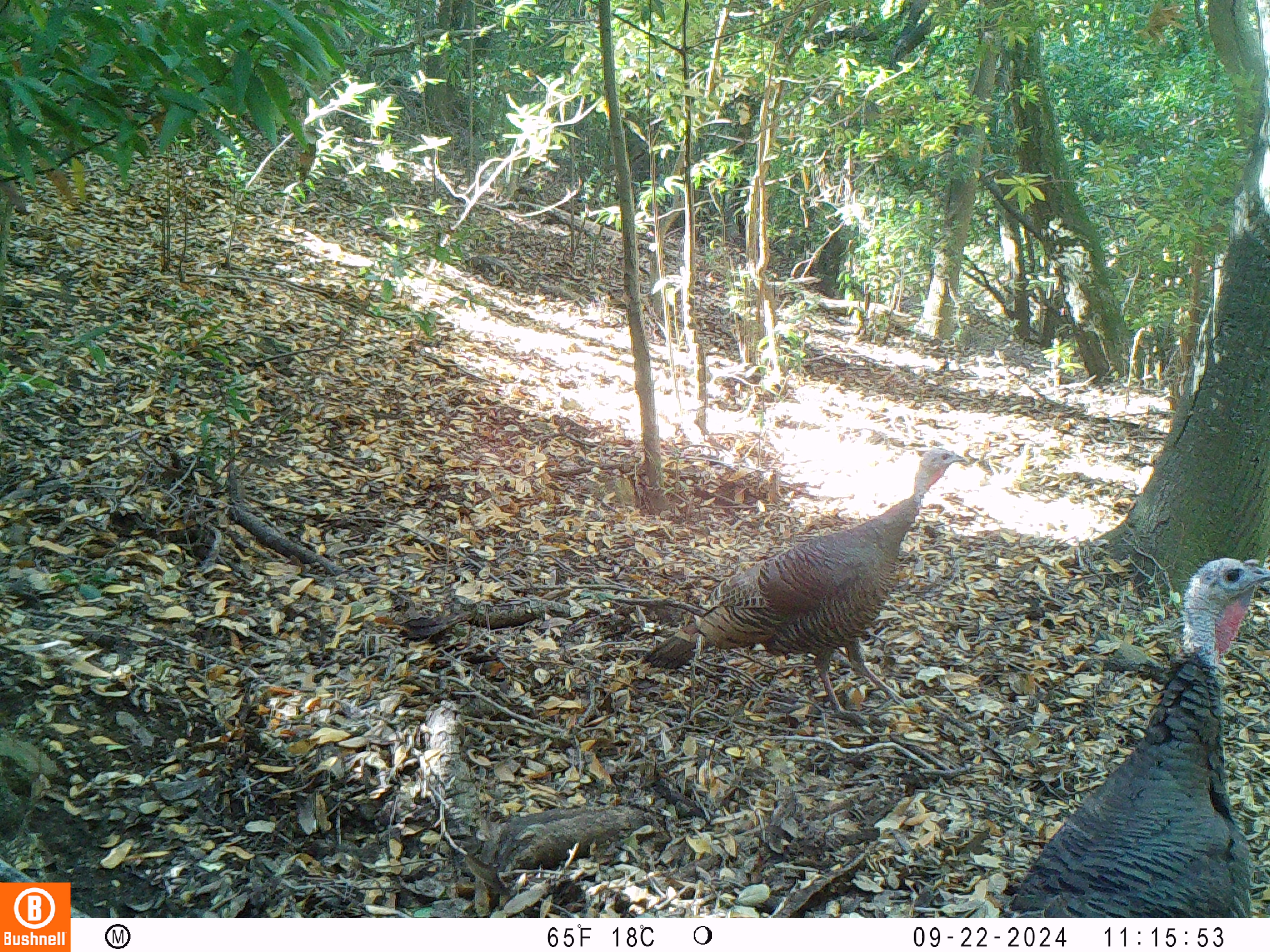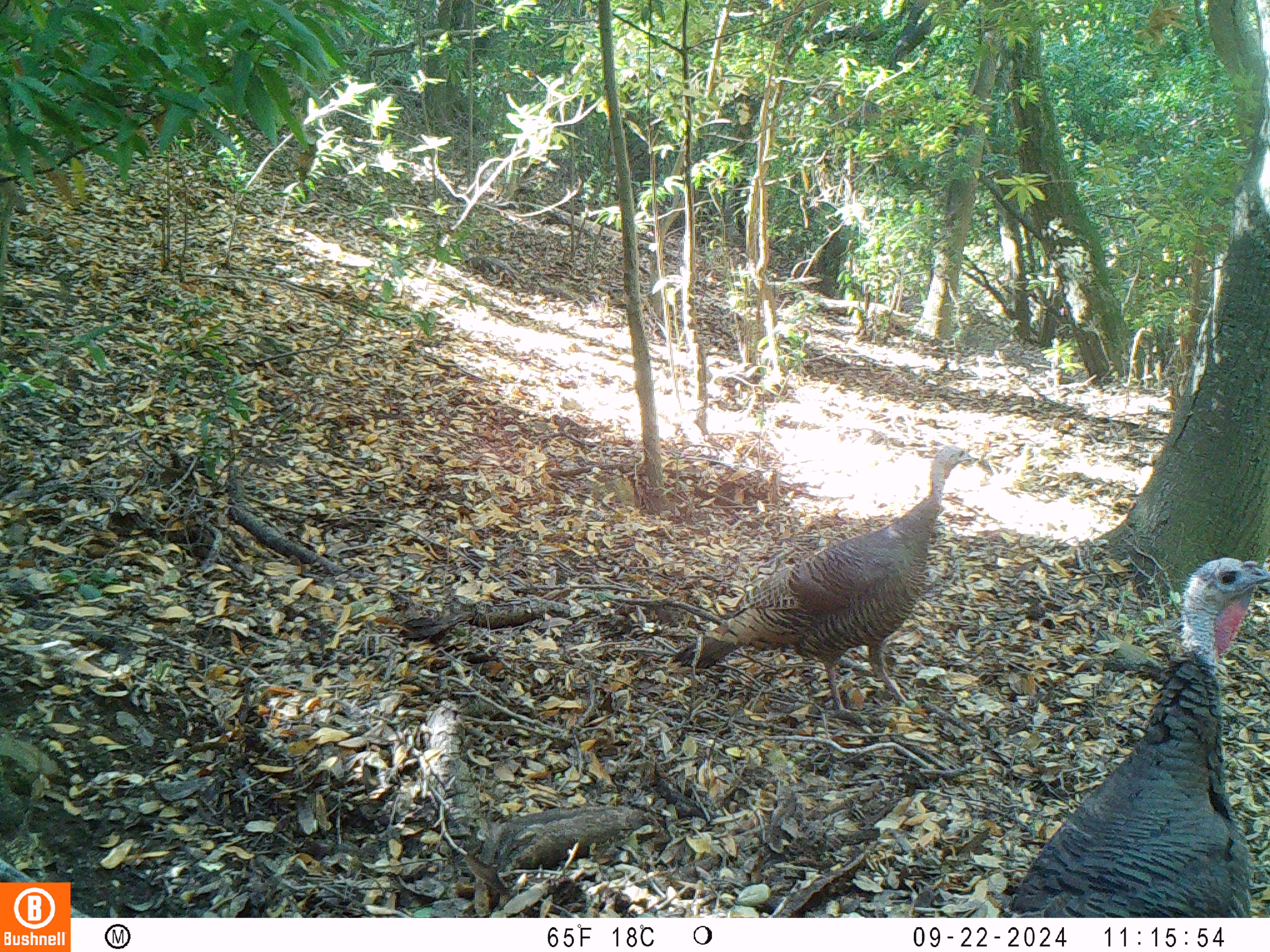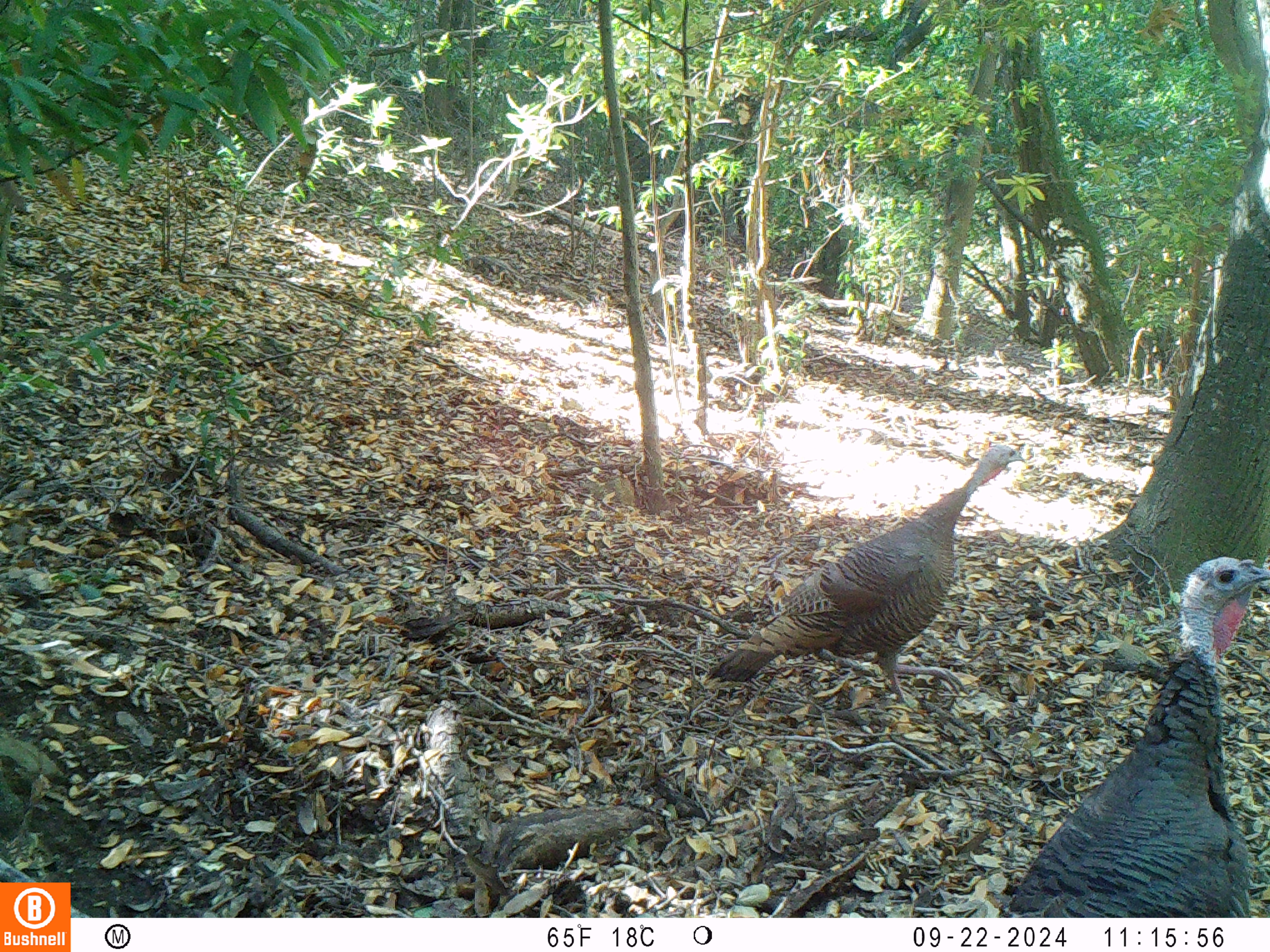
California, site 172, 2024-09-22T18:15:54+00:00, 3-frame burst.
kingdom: Animalia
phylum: Chordata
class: Aves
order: Galliformes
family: Phasianidae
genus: Meleagris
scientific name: Meleagris gallopavo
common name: turkey